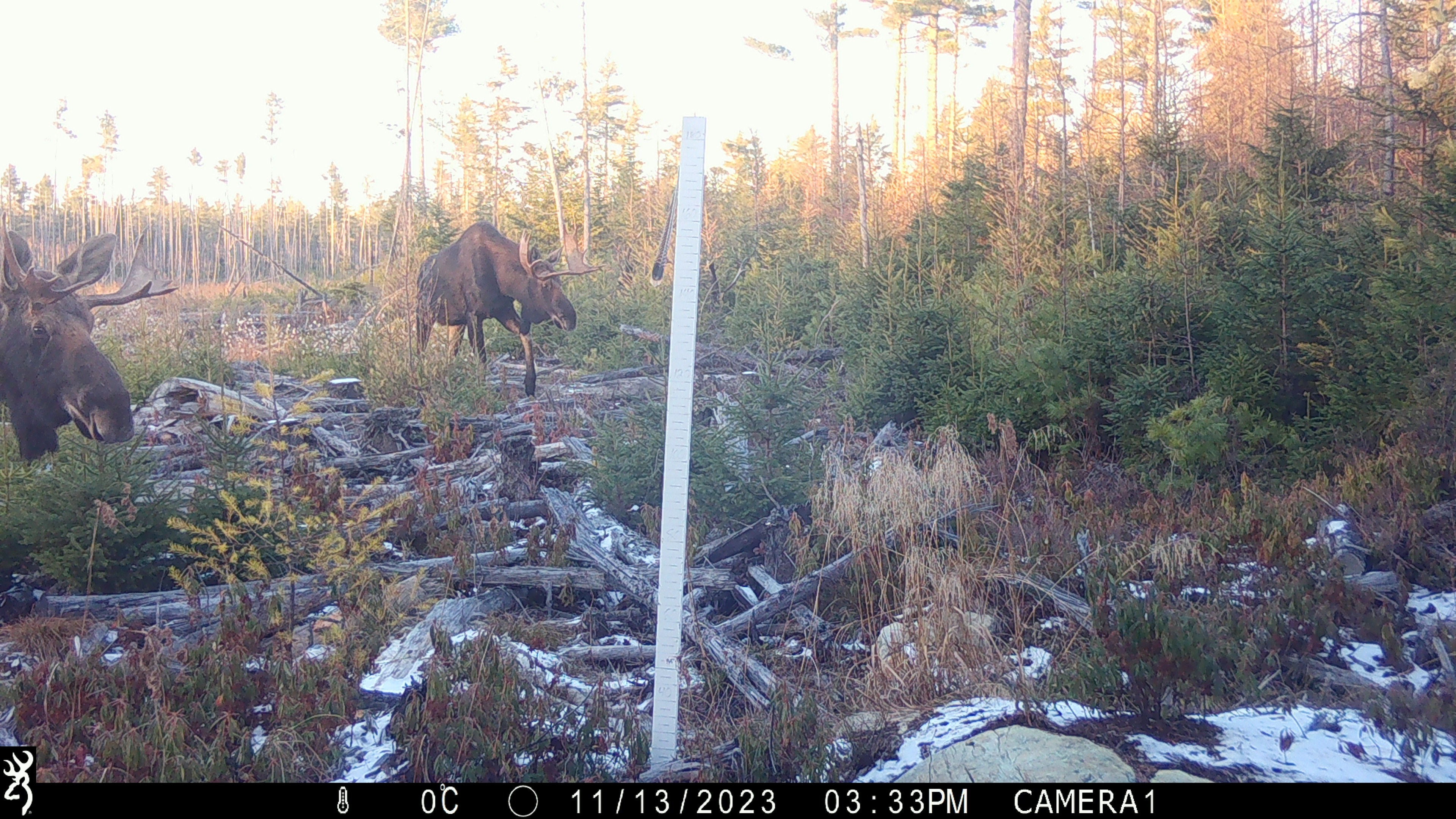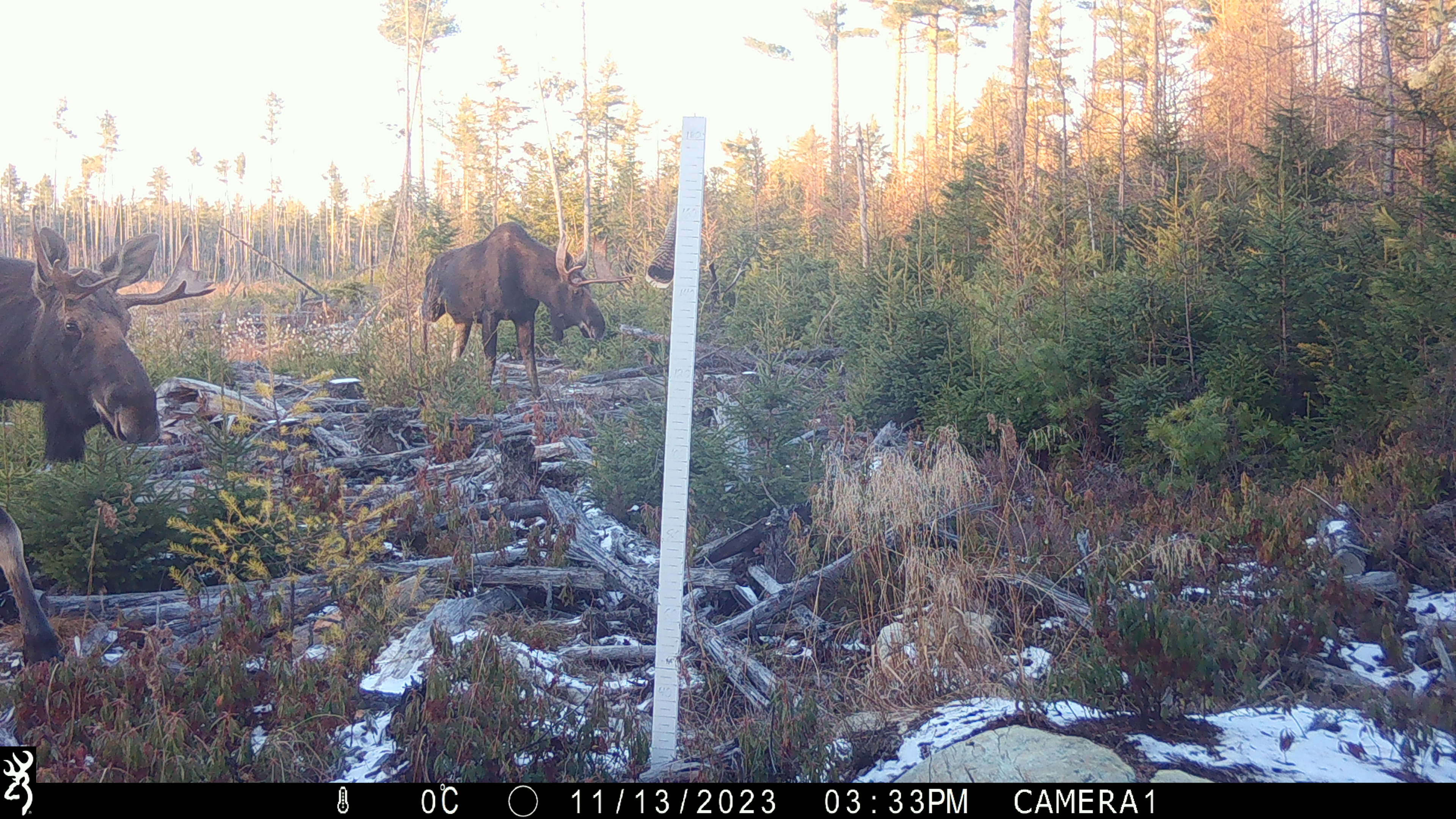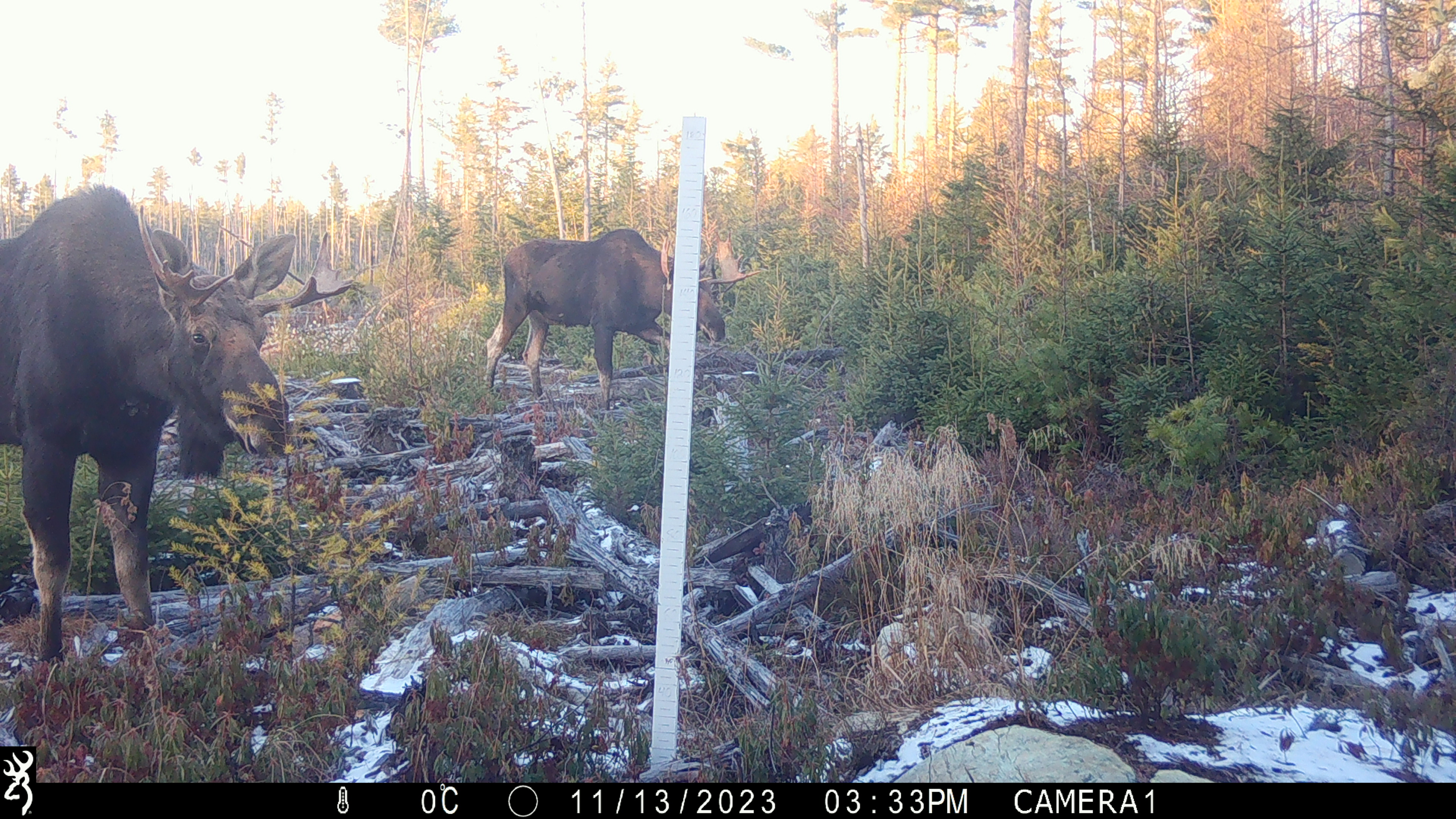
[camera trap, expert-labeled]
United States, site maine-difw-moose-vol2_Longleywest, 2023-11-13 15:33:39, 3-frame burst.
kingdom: Animalia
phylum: Chordata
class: Mammalia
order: Artiodactyla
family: Cervidae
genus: Alces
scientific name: Alces alces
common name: moose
Moose (Alces alces).